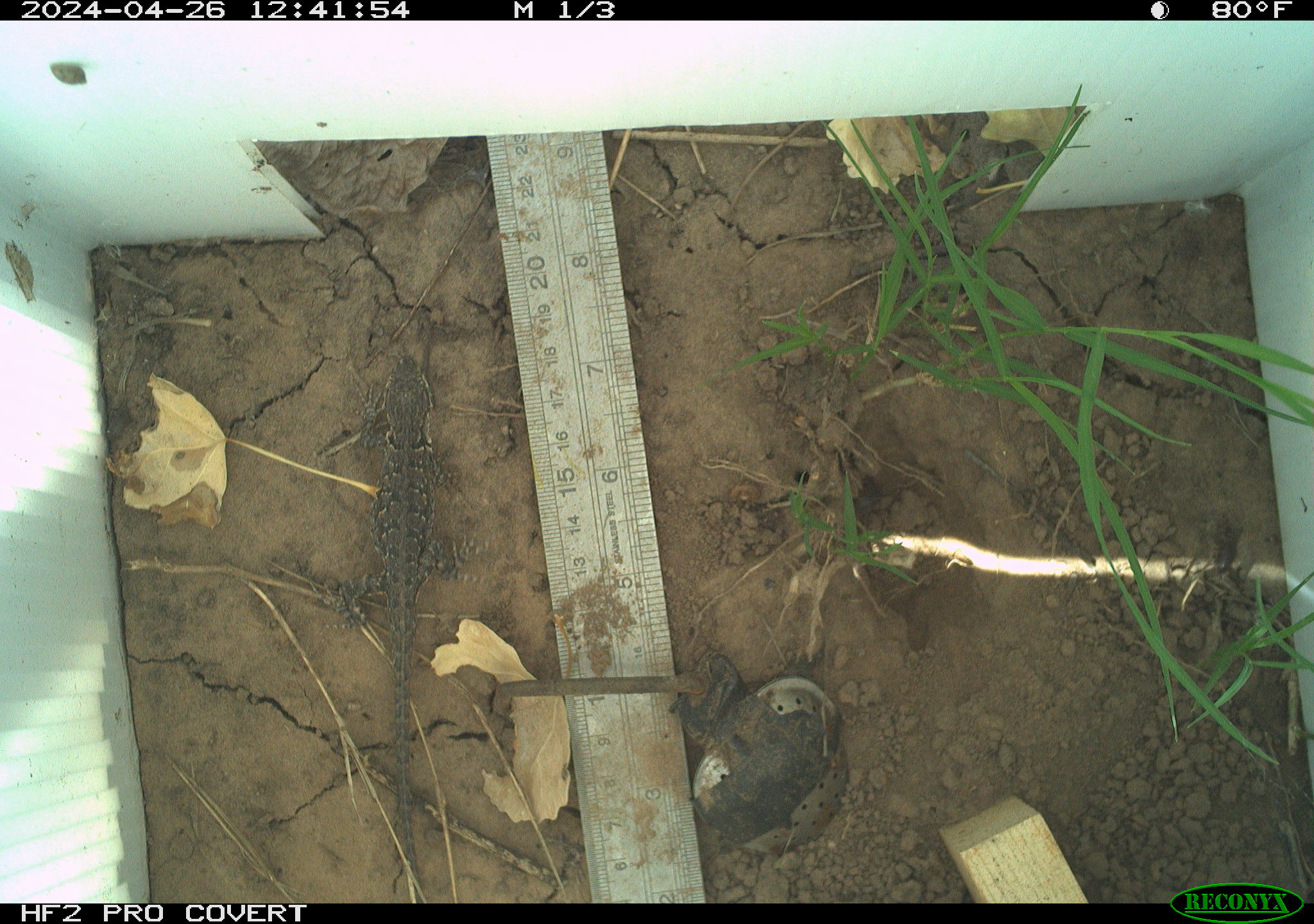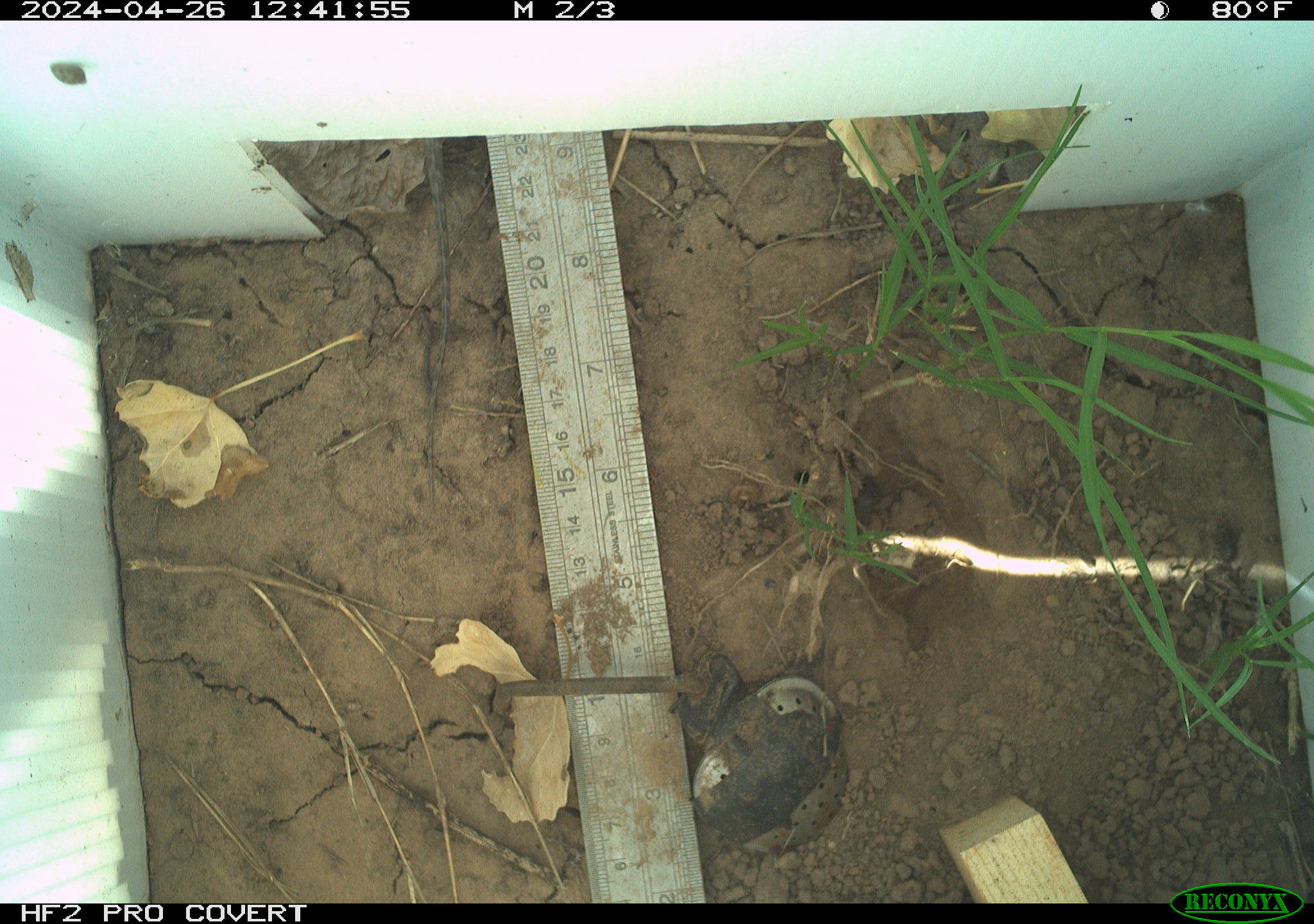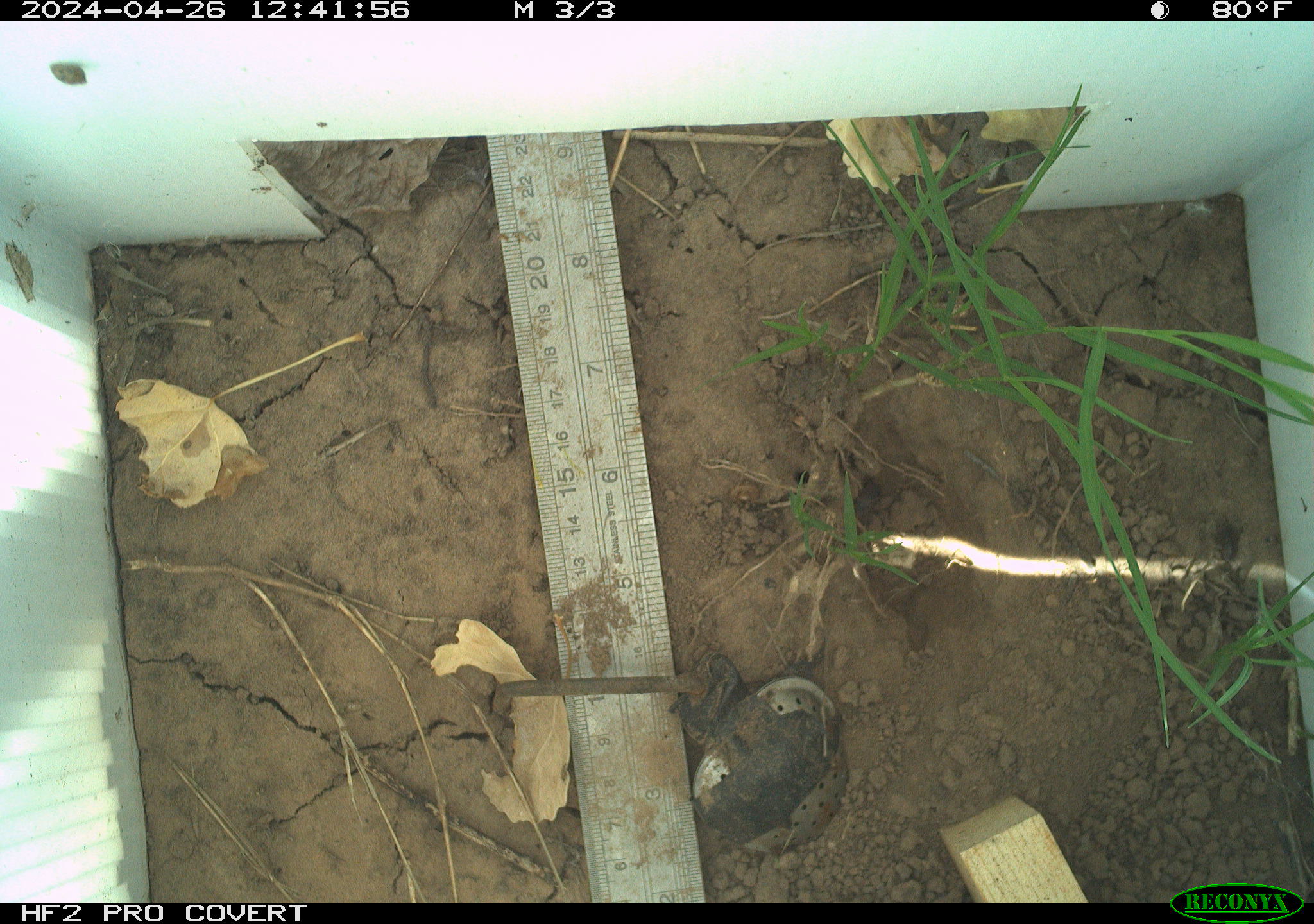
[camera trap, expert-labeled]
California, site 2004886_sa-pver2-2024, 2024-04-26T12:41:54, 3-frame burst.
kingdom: Animalia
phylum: Chordata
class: Reptilia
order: Squamata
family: Phrynosomatidae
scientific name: Phrynosomatidae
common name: phrynosomatid lizards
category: phrynosomatidae family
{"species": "phrynosomatidae family (phrynosomatid lizards) (Phrynosomatidae)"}